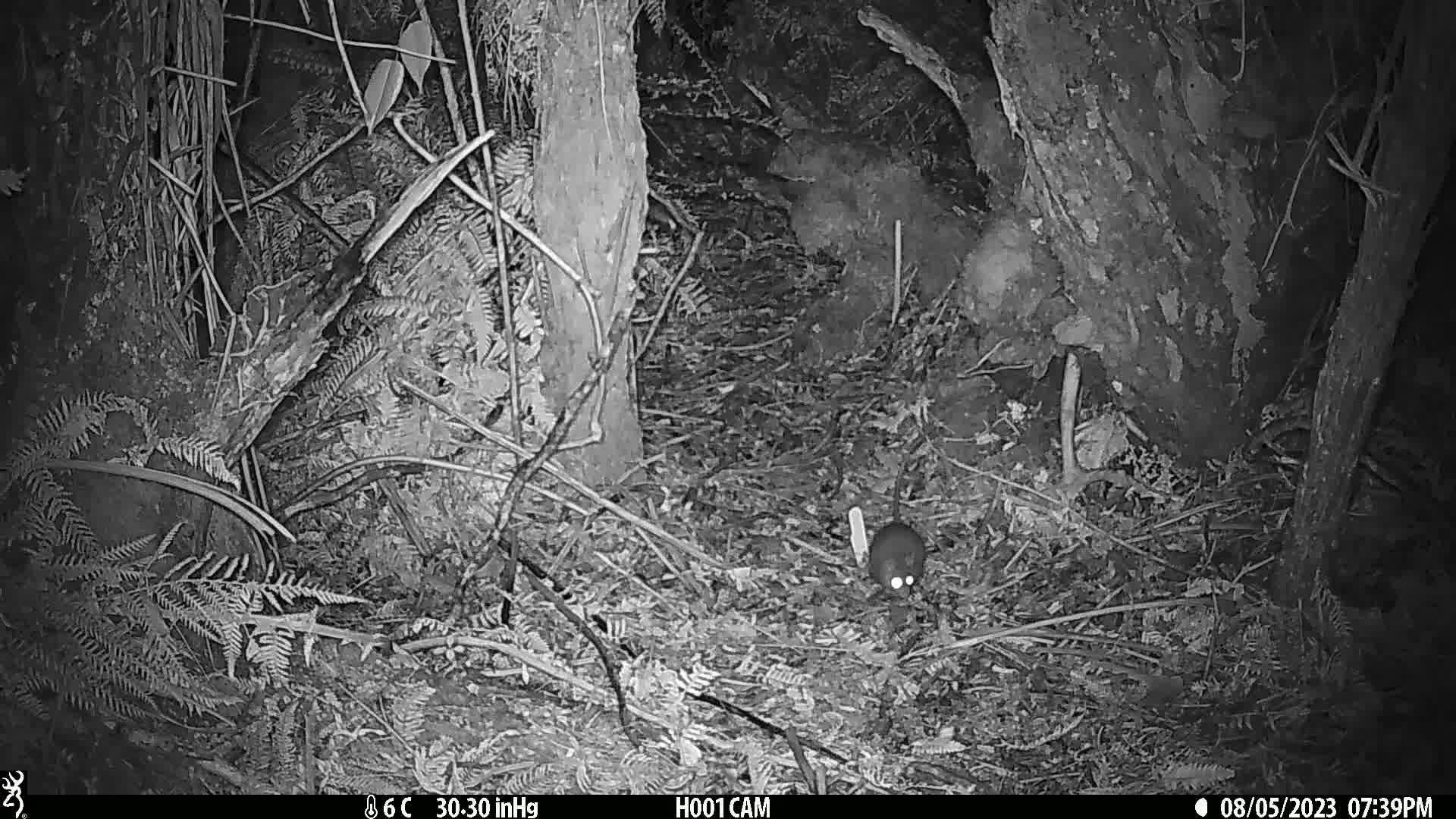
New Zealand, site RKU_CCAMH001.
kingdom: Animalia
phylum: Chordata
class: Mammalia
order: Rodentia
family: Muridae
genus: Rattus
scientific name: Rattus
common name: rat